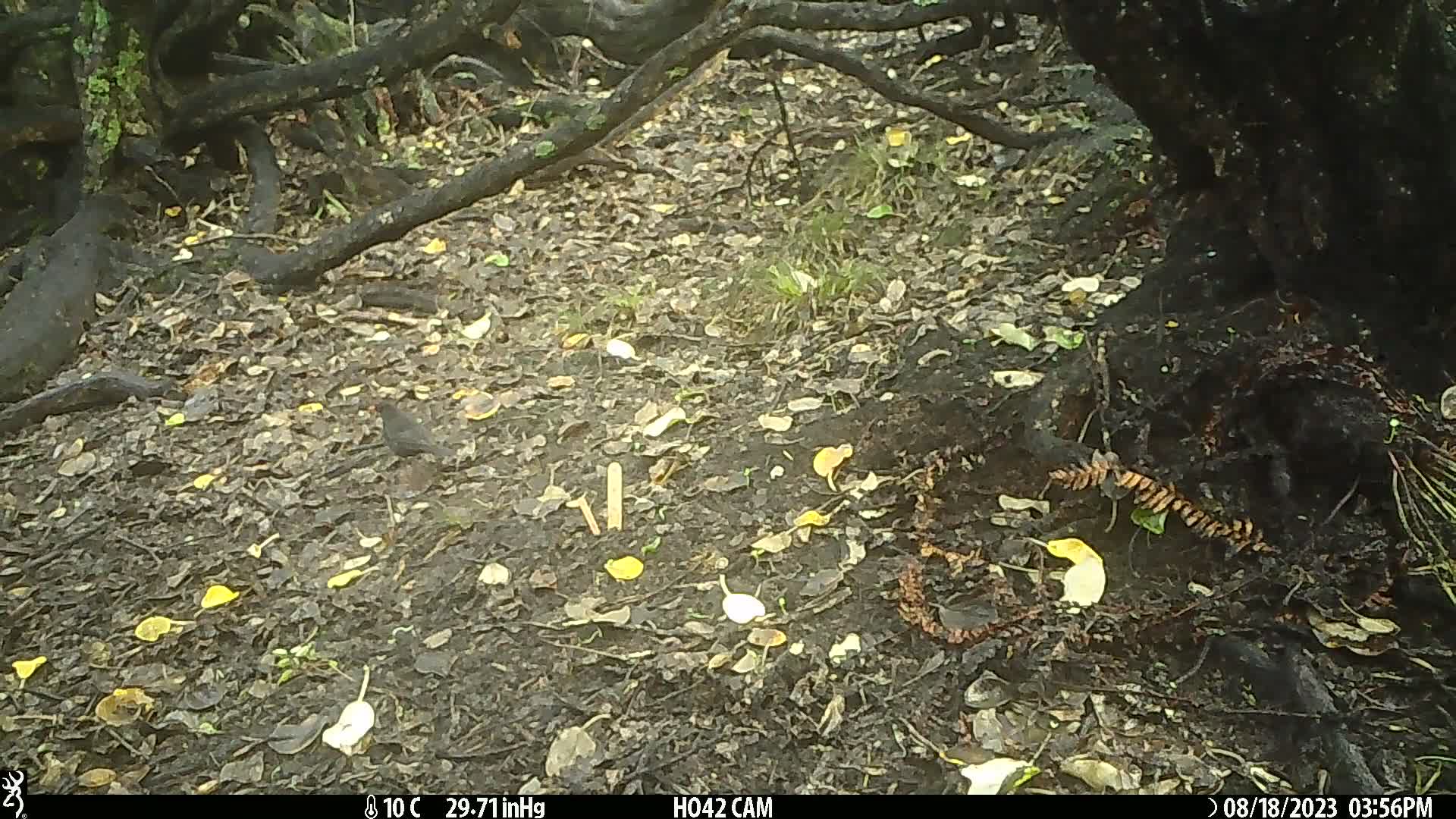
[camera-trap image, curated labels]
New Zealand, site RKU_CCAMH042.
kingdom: Animalia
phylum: Chordata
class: Aves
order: Passeriformes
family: Turdidae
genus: Turdus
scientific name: Turdus merula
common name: eurasian blackbird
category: blackbird